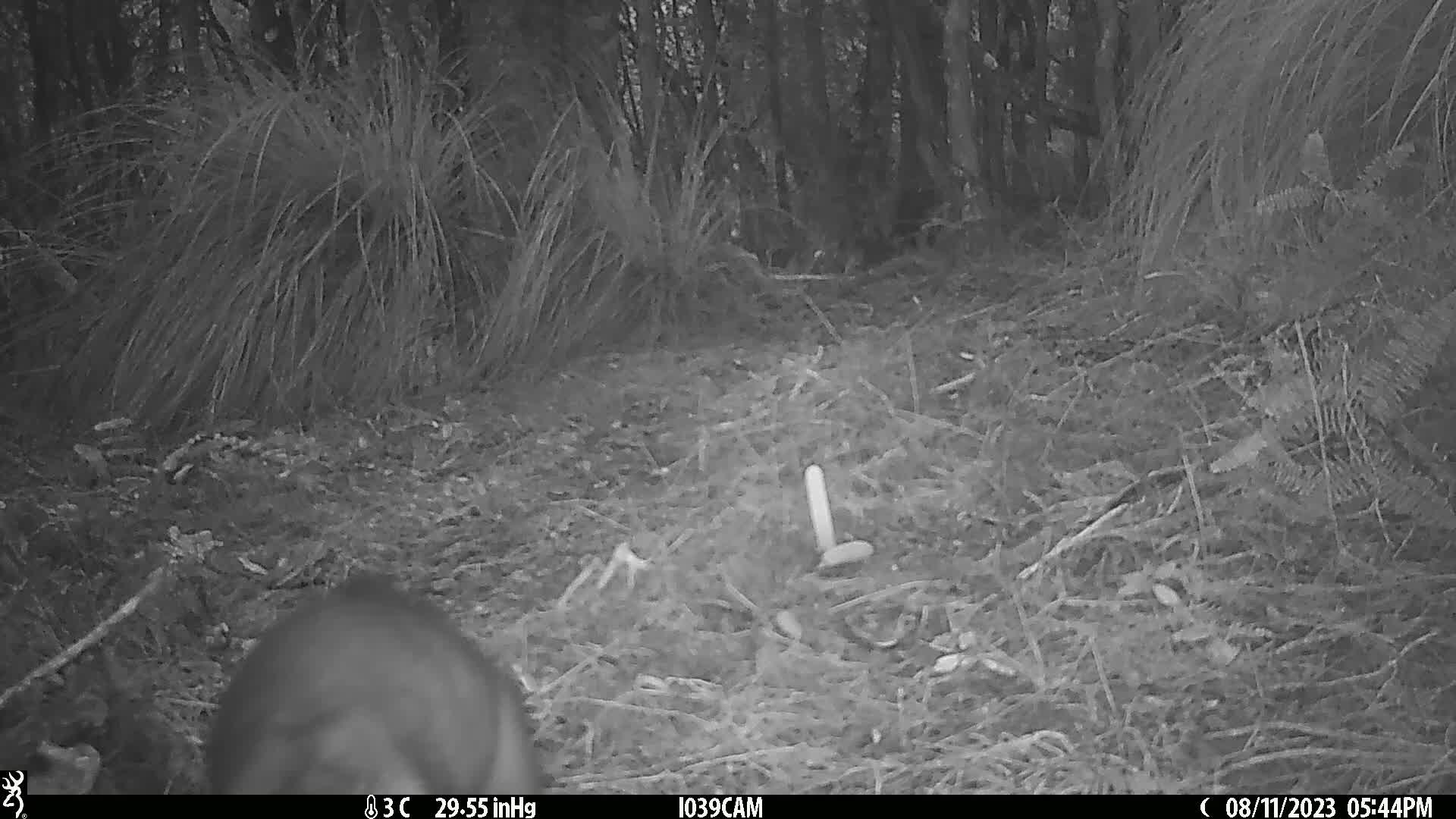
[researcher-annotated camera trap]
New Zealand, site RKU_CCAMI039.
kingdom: Animalia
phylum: Chordata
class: Mammalia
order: Diprotodontia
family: Phalangeridae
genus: Trichosurus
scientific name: Trichosurus vulpecula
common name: common brushtail possum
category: possum